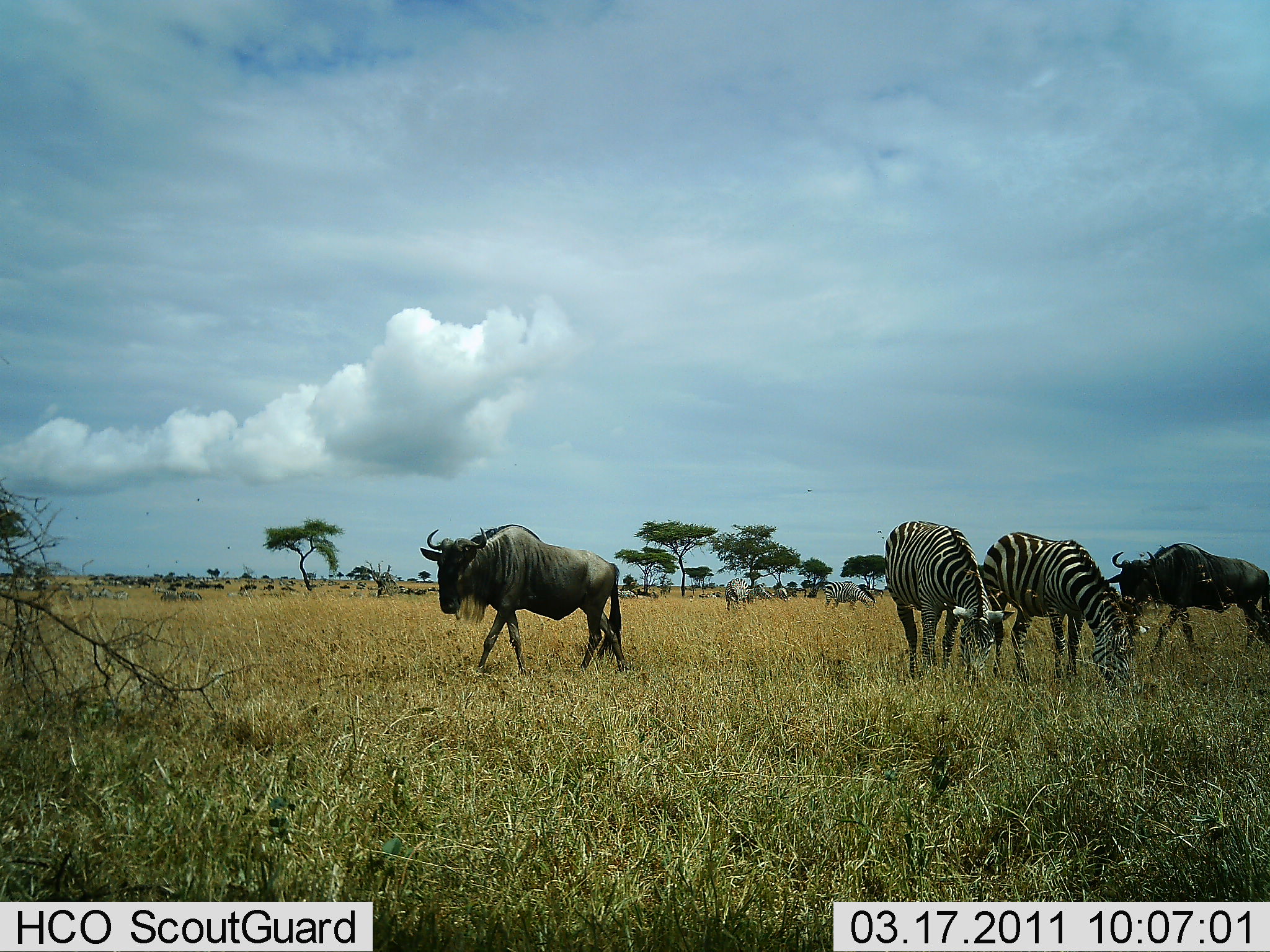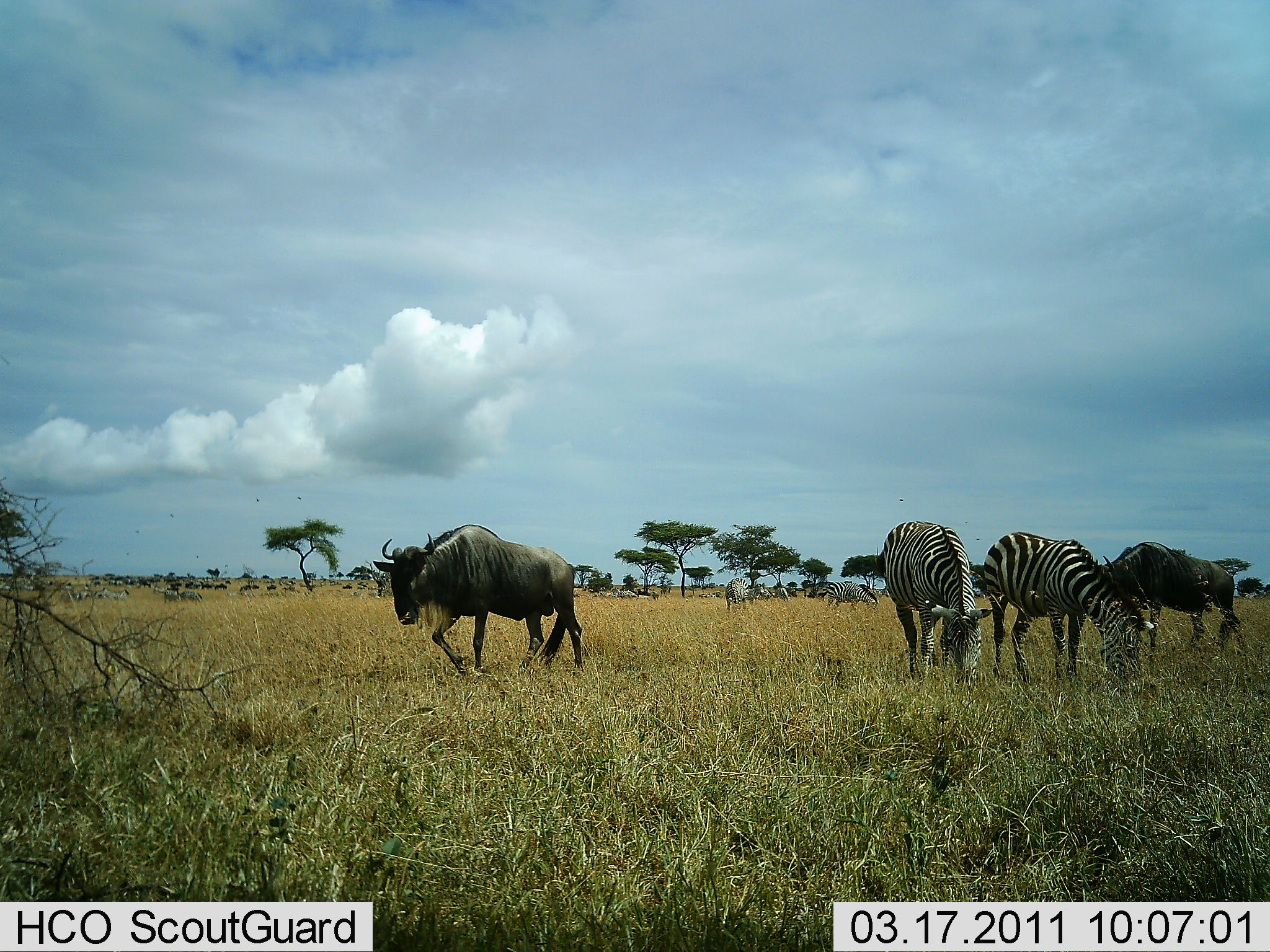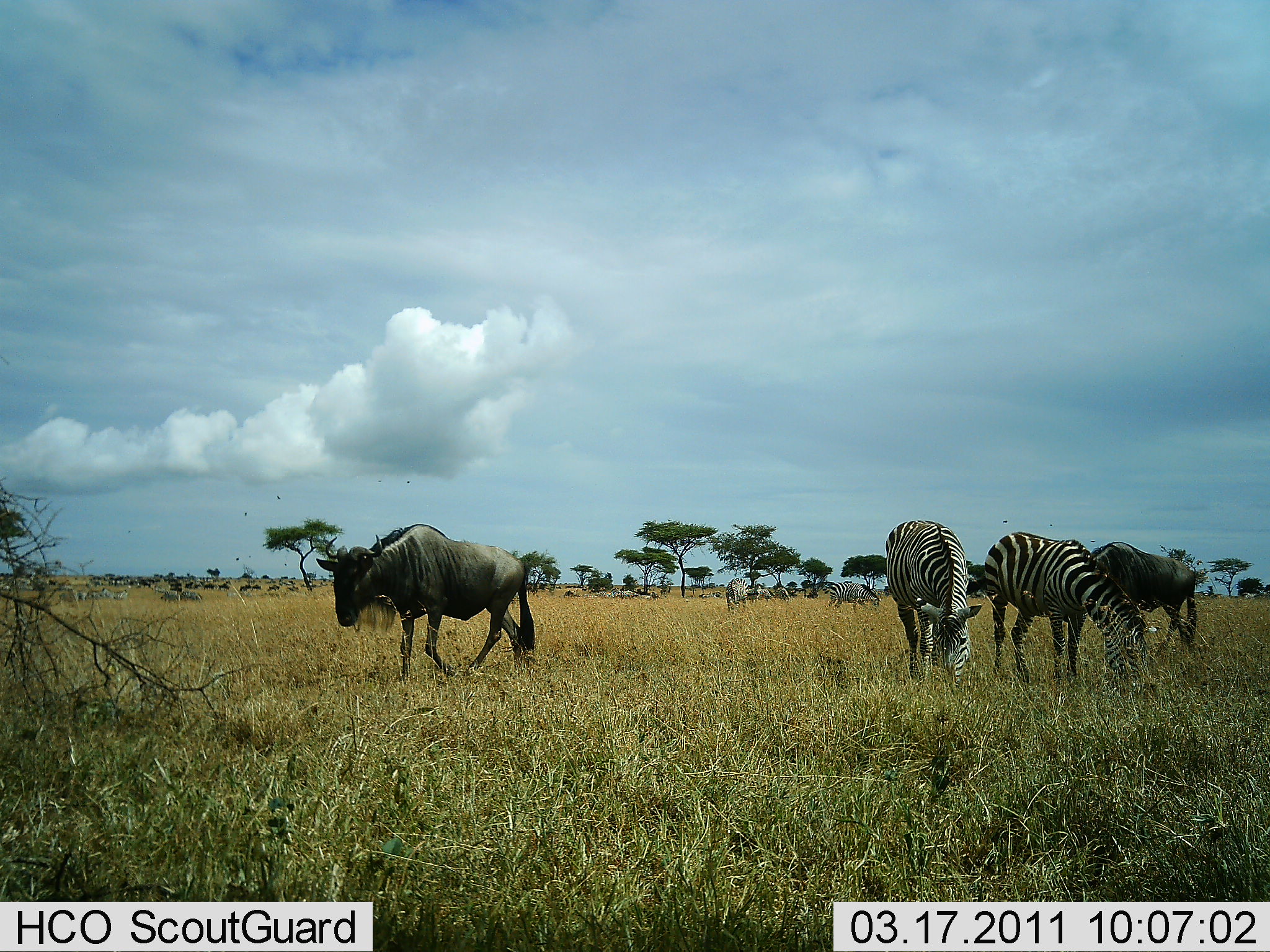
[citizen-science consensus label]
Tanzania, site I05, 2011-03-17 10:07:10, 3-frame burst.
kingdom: Animalia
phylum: Chordata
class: Mammalia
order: Artiodactyla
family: Bovidae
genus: Connochaetes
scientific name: Connochaetes taurinus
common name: blue wildebeest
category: wildebeest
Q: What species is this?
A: Wildebeest (blue wildebeest) (Connochaetes taurinus).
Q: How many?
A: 2.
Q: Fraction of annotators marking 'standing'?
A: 15%.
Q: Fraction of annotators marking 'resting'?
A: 8%.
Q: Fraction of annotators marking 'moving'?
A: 92%.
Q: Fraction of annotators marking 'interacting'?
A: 0%.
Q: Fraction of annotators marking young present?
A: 0%.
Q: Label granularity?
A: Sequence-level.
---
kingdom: Animalia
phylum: Chordata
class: Mammalia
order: Perissodactyla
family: Equidae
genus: Equus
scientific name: Equus quagga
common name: plains zebra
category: zebra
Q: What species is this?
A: Zebra (plains zebra) (Equus quagga).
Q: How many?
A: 2.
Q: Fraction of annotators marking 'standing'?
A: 31%.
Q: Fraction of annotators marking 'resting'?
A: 0%.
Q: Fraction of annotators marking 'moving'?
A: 15%.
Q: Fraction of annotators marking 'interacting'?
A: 0%.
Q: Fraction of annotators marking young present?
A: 0%.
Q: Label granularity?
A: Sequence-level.